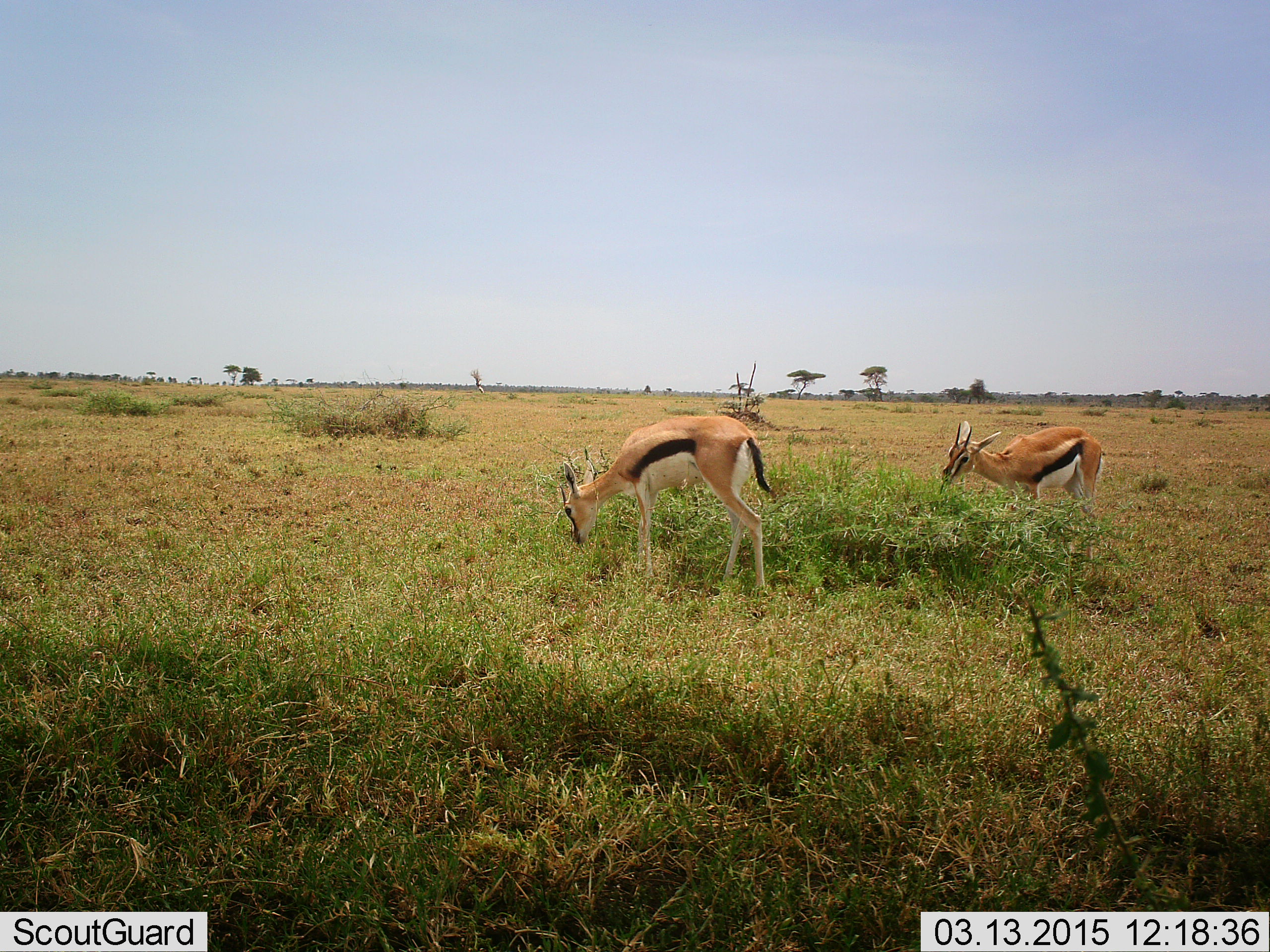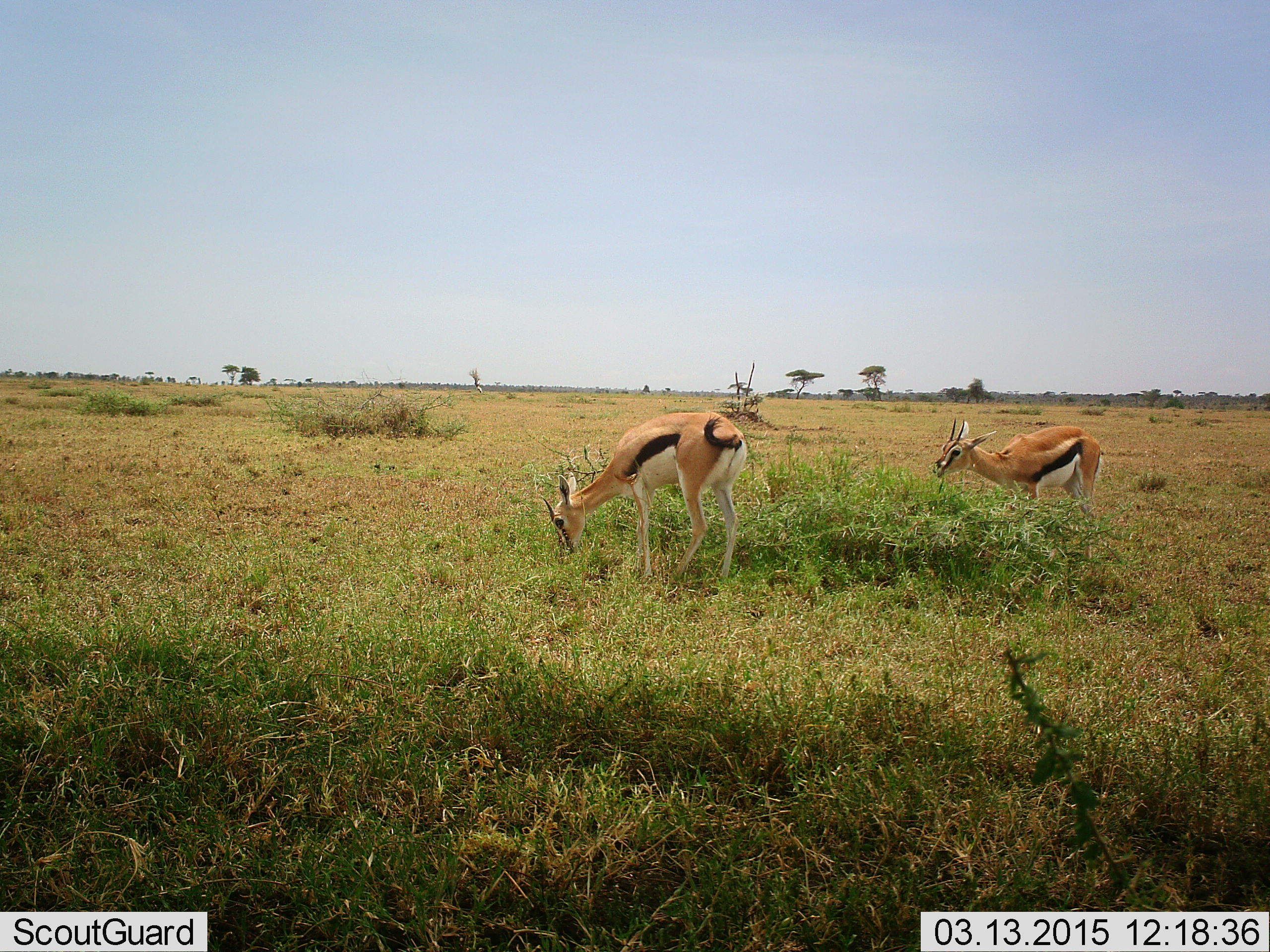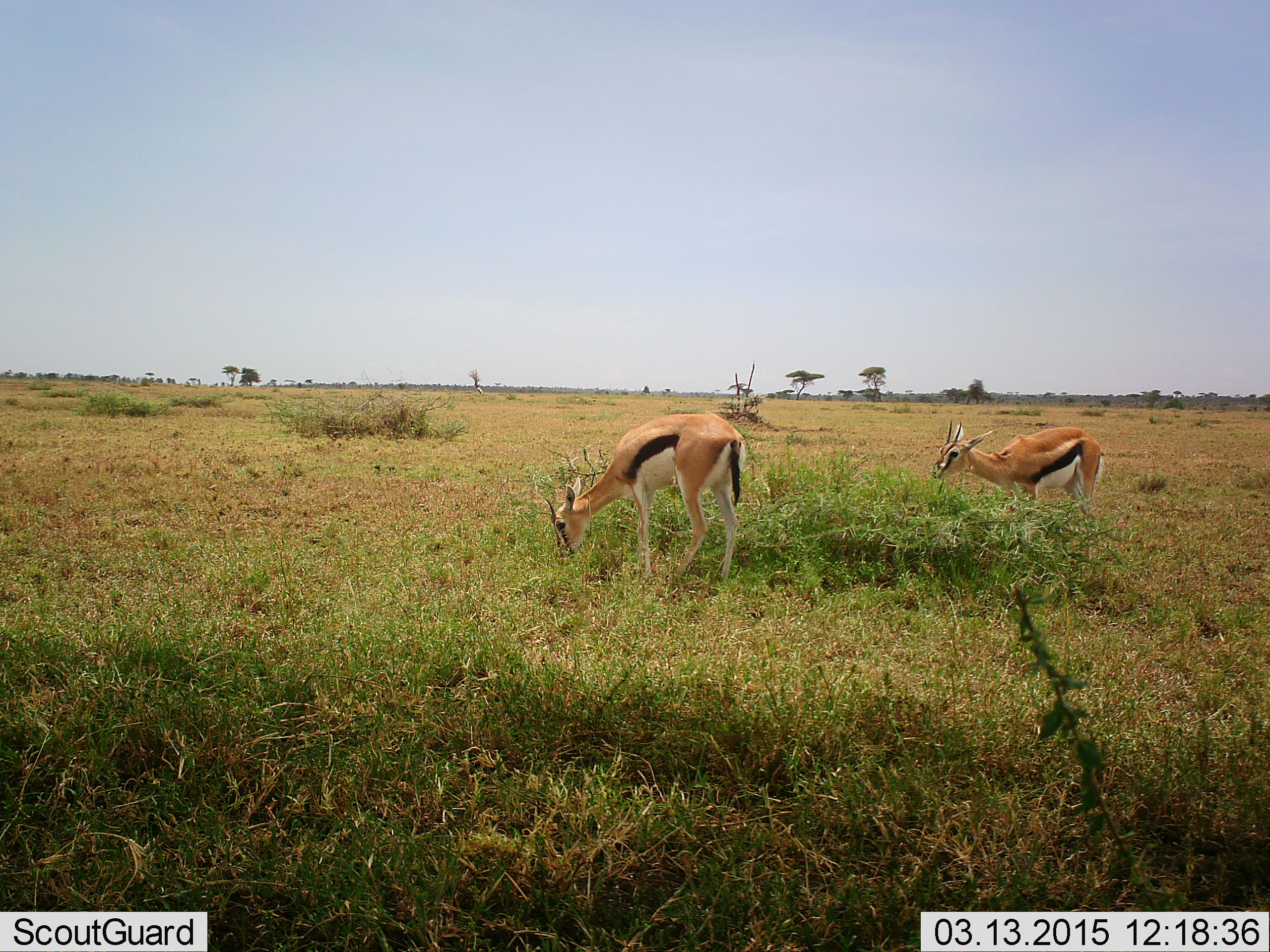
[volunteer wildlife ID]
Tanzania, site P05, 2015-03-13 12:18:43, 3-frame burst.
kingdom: Animalia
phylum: Chordata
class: Mammalia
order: Artiodactyla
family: Bovidae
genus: Eudorcas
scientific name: Eudorcas thomsonii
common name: thomson's gazelle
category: gazellethomsons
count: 2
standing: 20%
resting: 0%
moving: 0%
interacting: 0%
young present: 0%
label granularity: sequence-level